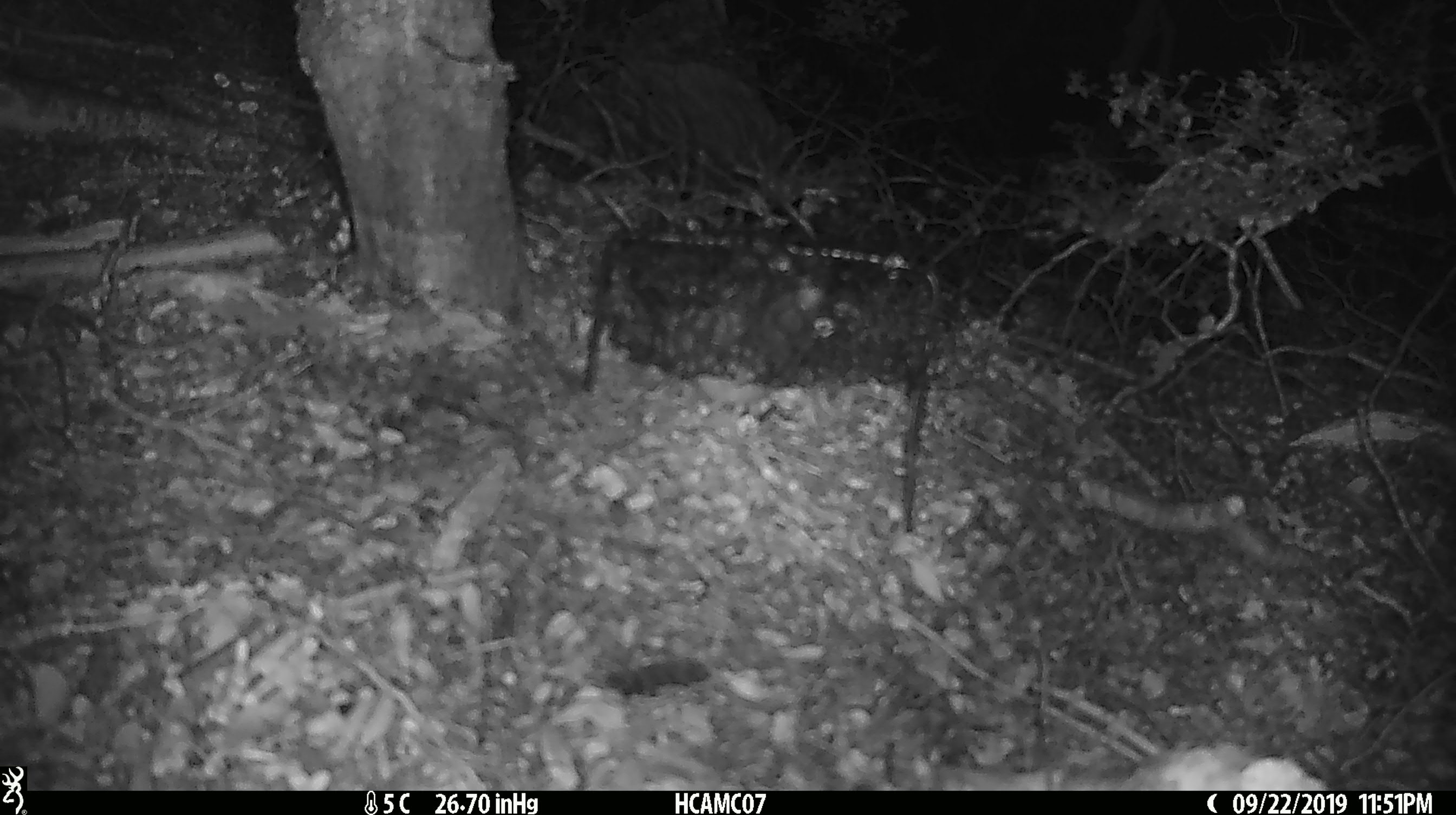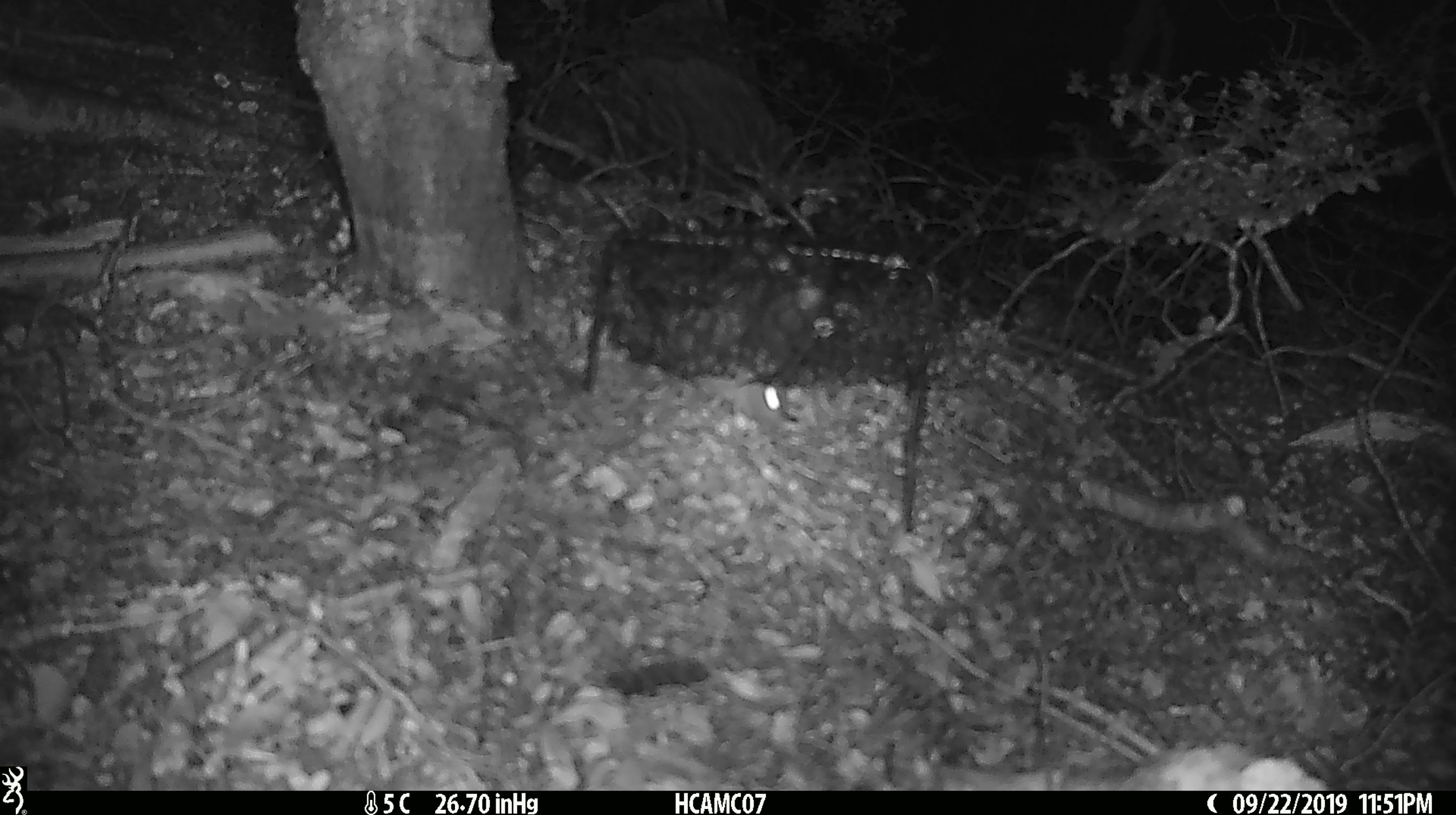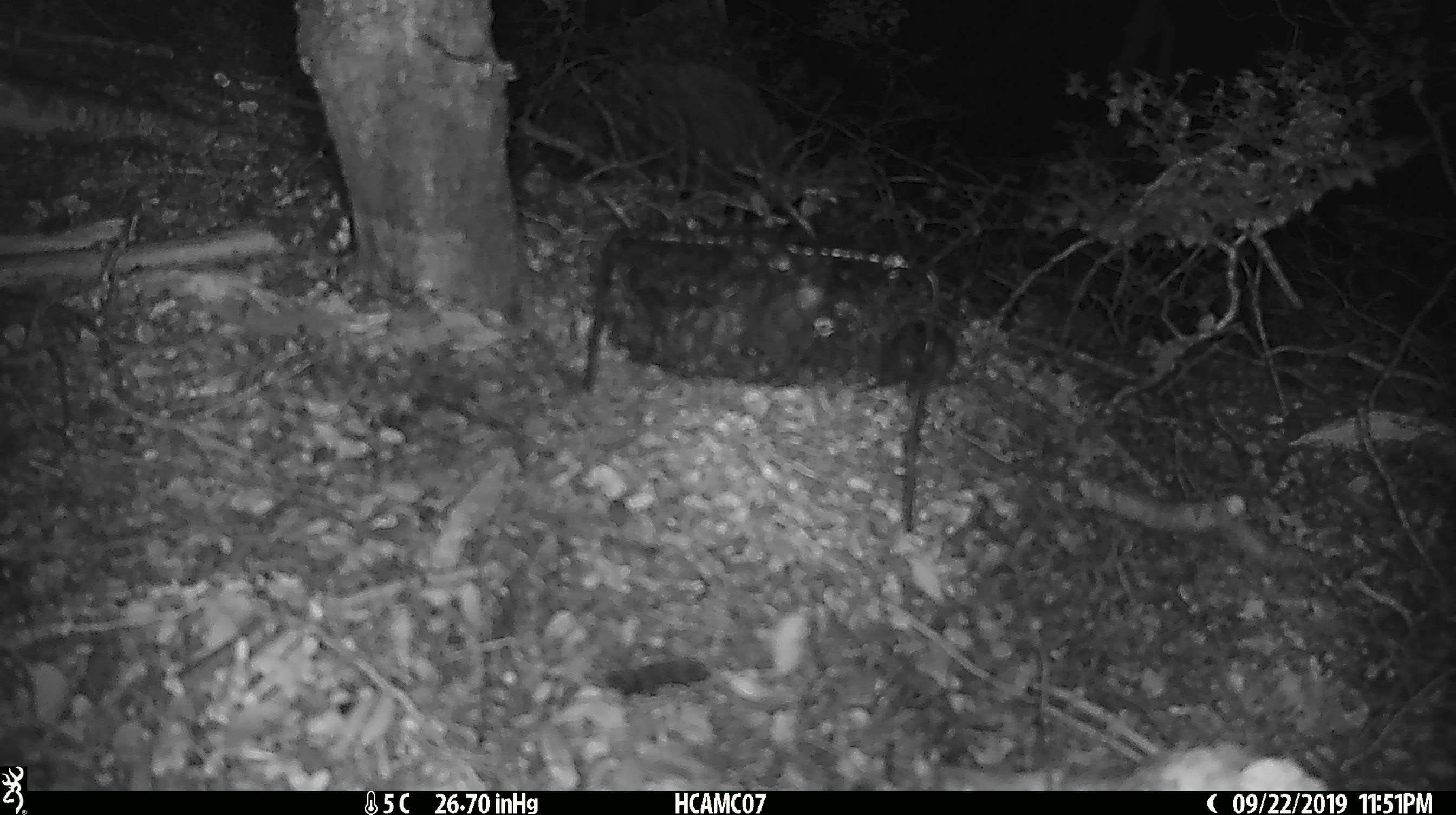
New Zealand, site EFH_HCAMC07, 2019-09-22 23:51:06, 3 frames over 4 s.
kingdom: Animalia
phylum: Chordata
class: Mammalia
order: Rodentia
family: Muridae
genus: Mus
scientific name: Mus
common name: mouse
Mouse (Mus).